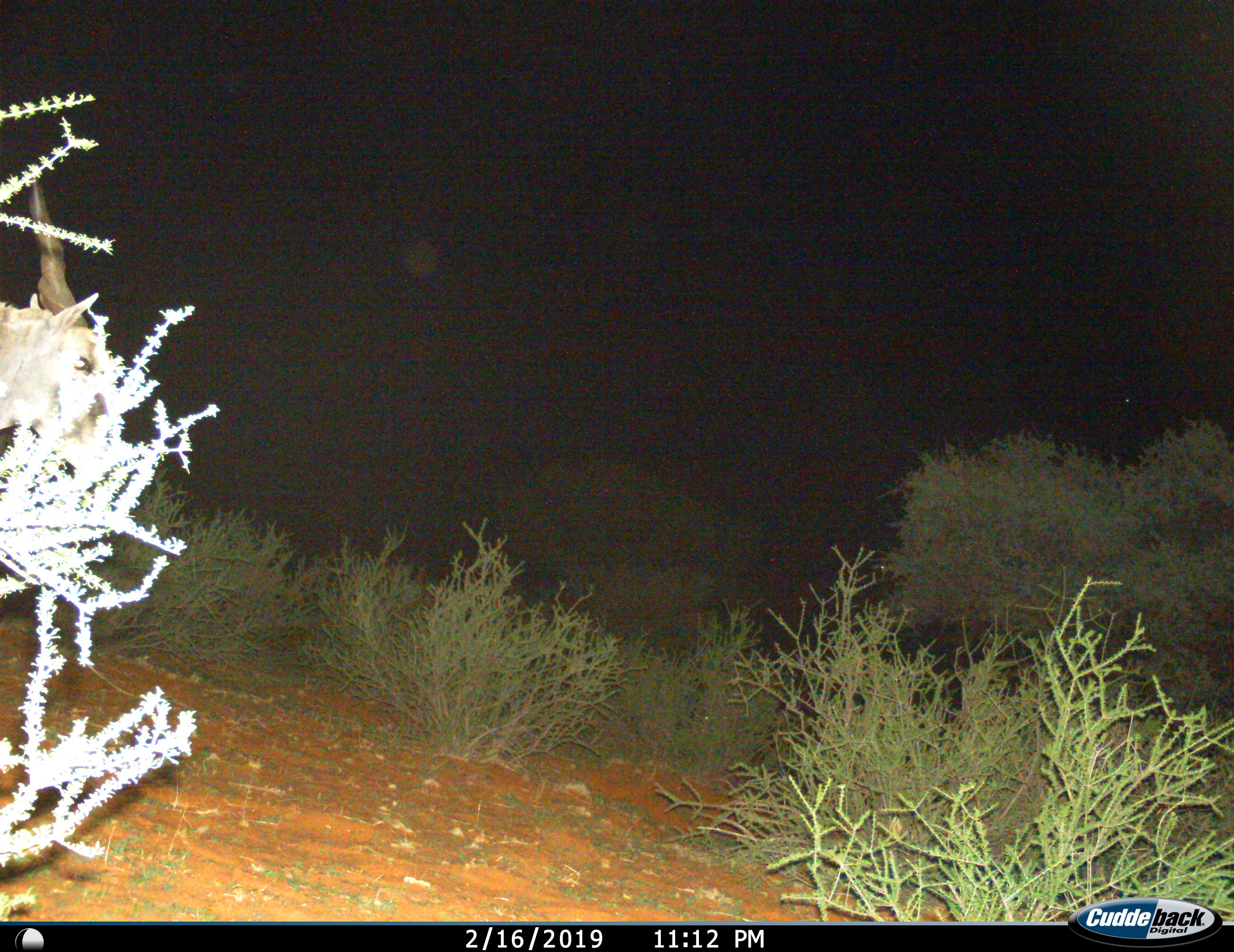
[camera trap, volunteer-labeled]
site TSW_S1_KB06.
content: unidentified animal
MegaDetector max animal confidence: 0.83